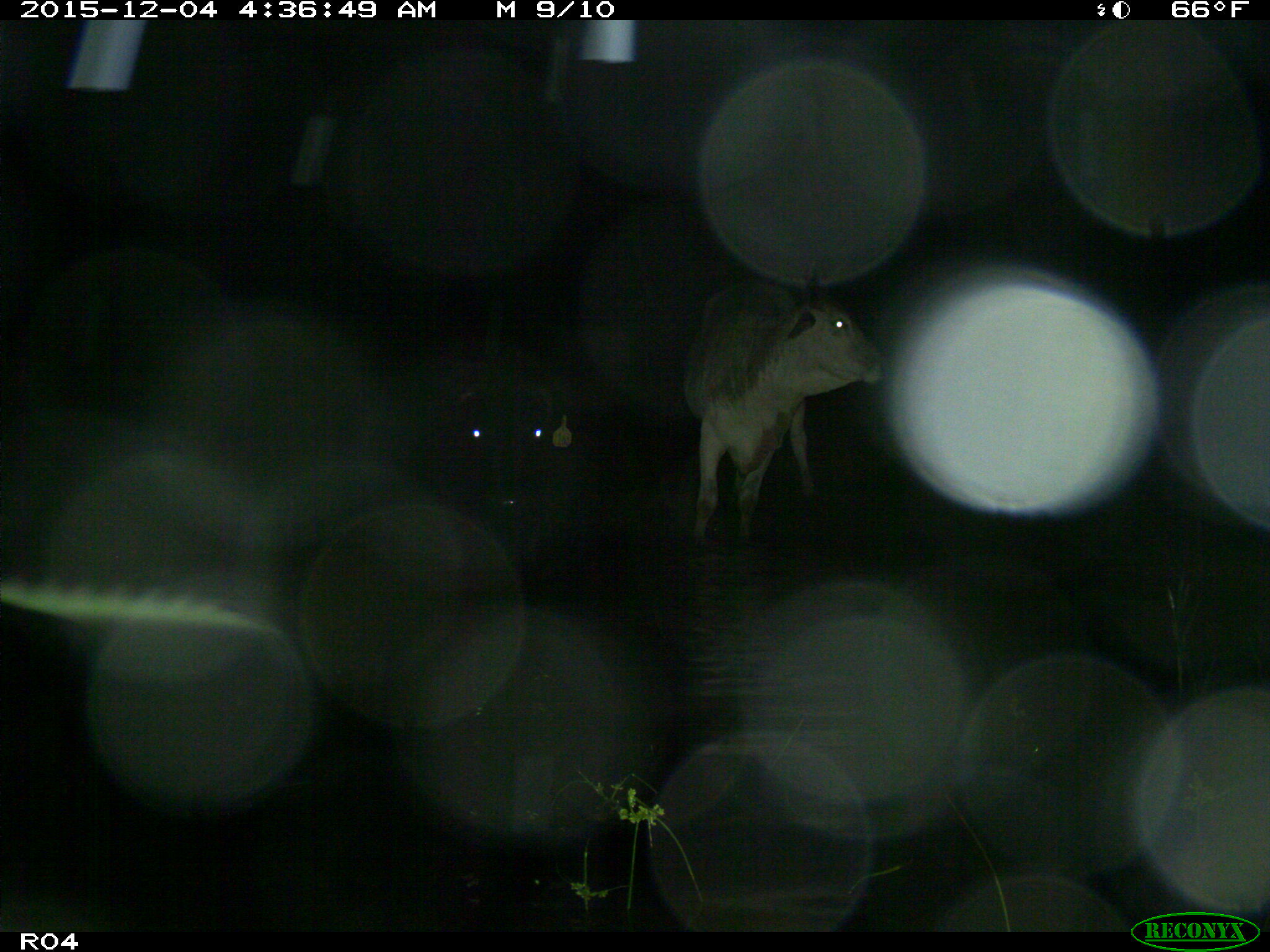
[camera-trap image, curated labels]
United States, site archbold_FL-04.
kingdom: Animalia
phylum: Chordata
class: Mammalia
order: Artiodactyla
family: Bovidae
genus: Bos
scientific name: Bos taurus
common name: domestic cow